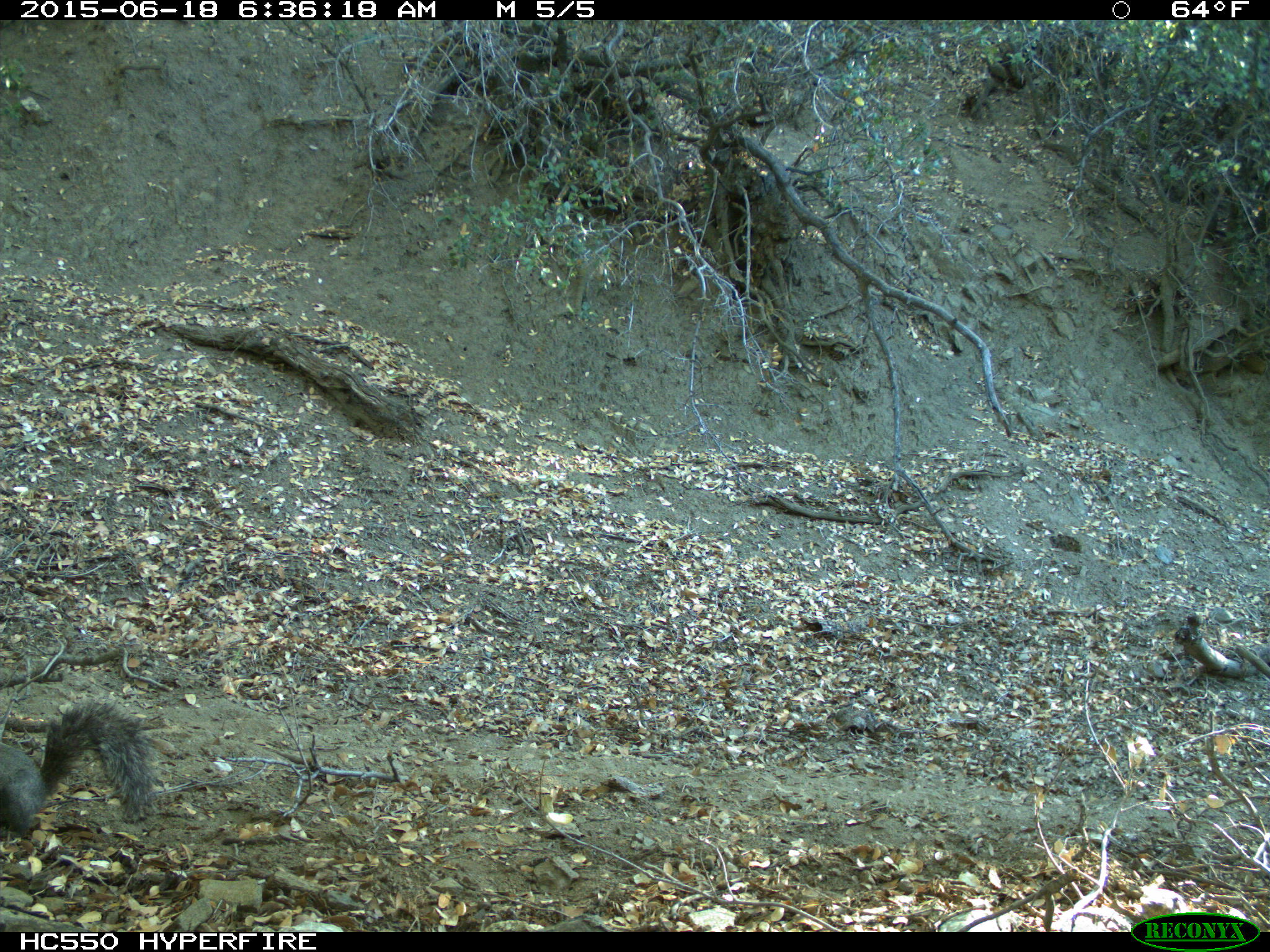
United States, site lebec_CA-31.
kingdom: Animalia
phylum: Chordata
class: Mammalia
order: Rodentia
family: Sciuridae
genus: Sciurus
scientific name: Sciurus carolinensis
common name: eastern gray squirrel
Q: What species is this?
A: Sciurus carolinensis (eastern gray squirrel).